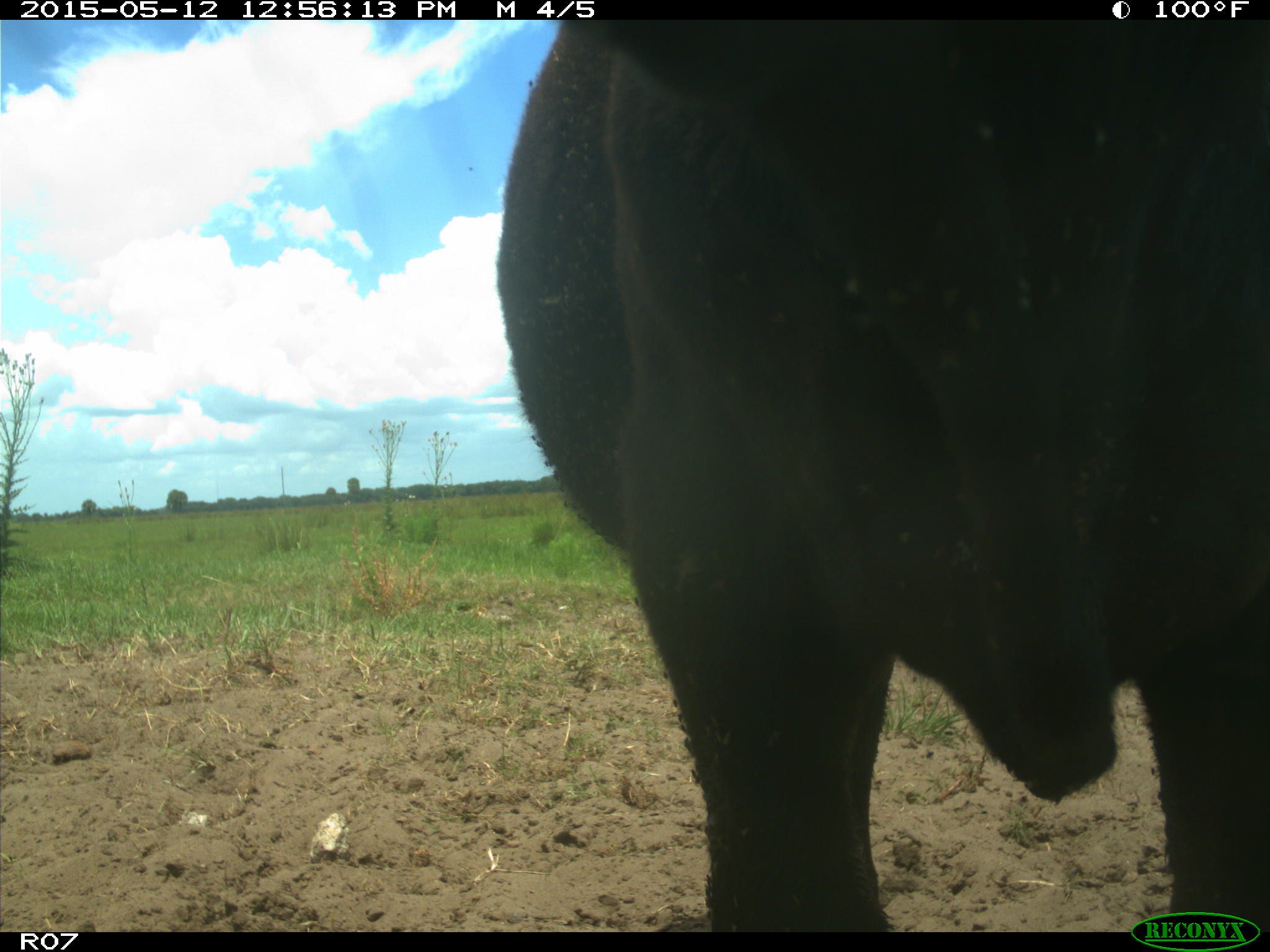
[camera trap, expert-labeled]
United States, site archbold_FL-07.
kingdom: Animalia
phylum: Chordata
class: Mammalia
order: Artiodactyla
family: Bovidae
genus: Bos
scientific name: Bos taurus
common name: domestic cow